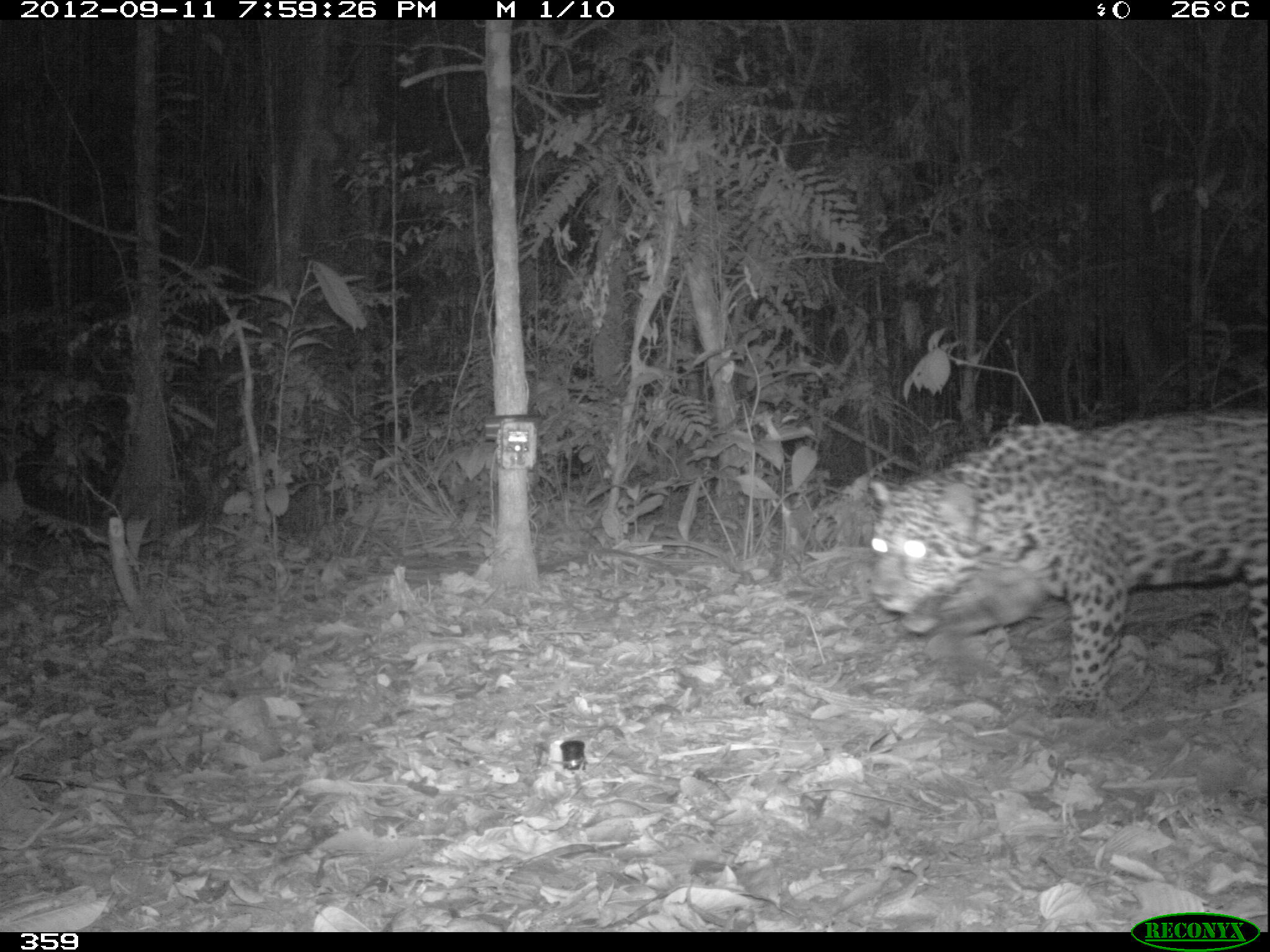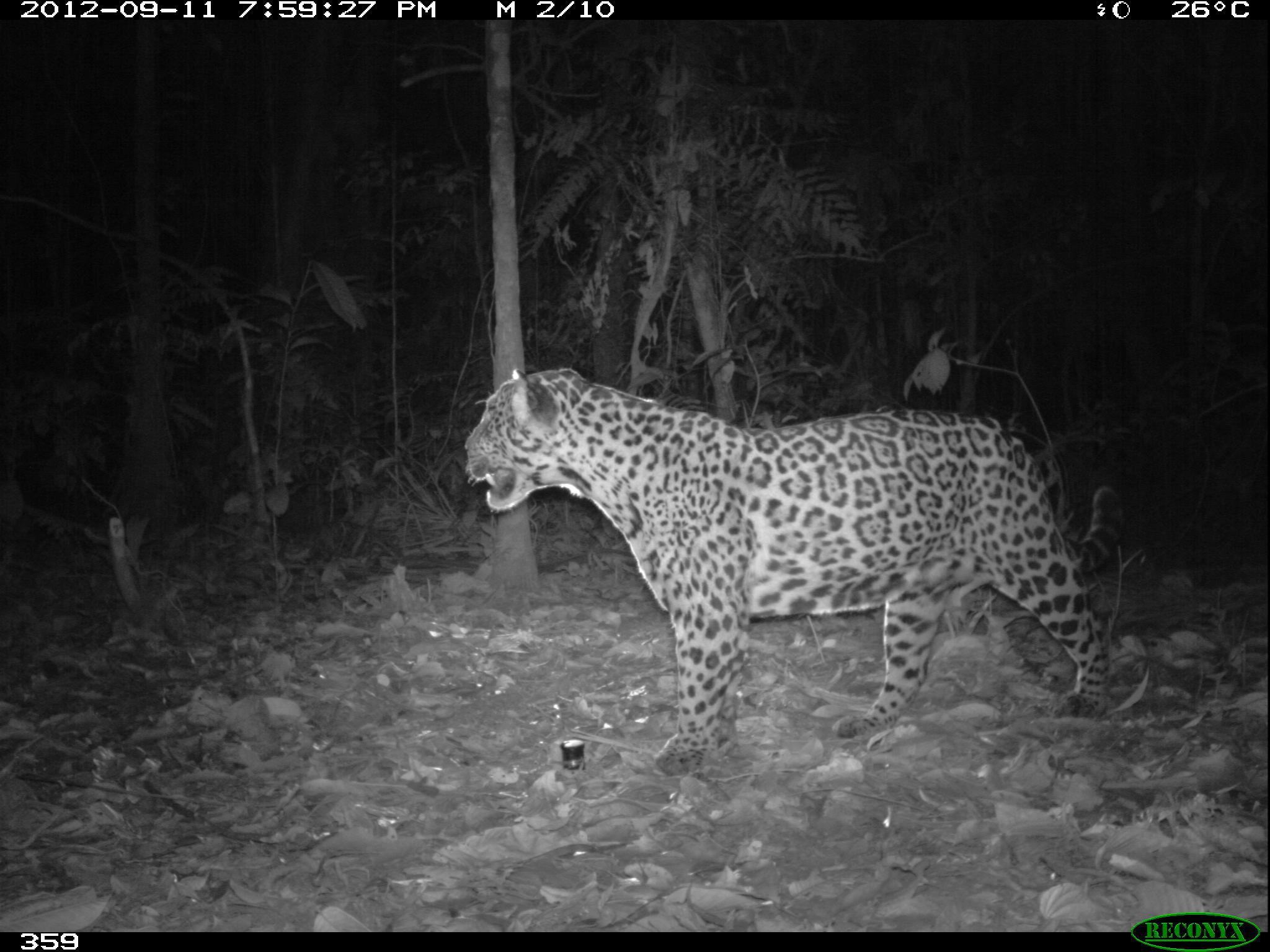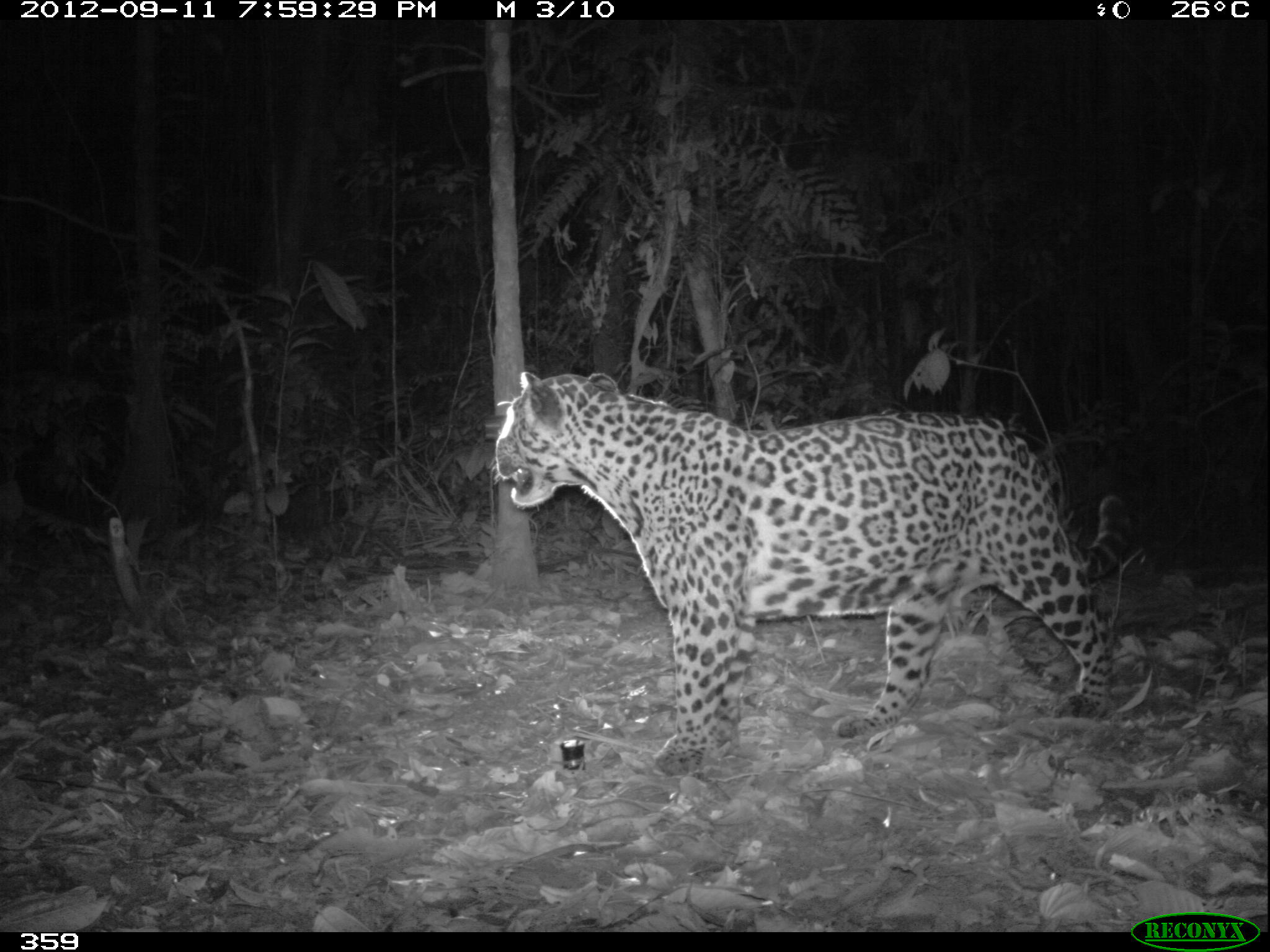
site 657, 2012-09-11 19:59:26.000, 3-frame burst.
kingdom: Animalia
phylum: Chordata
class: Mammalia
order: Carnivora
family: Felidae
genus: Panthera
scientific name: Panthera onca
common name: jaguar